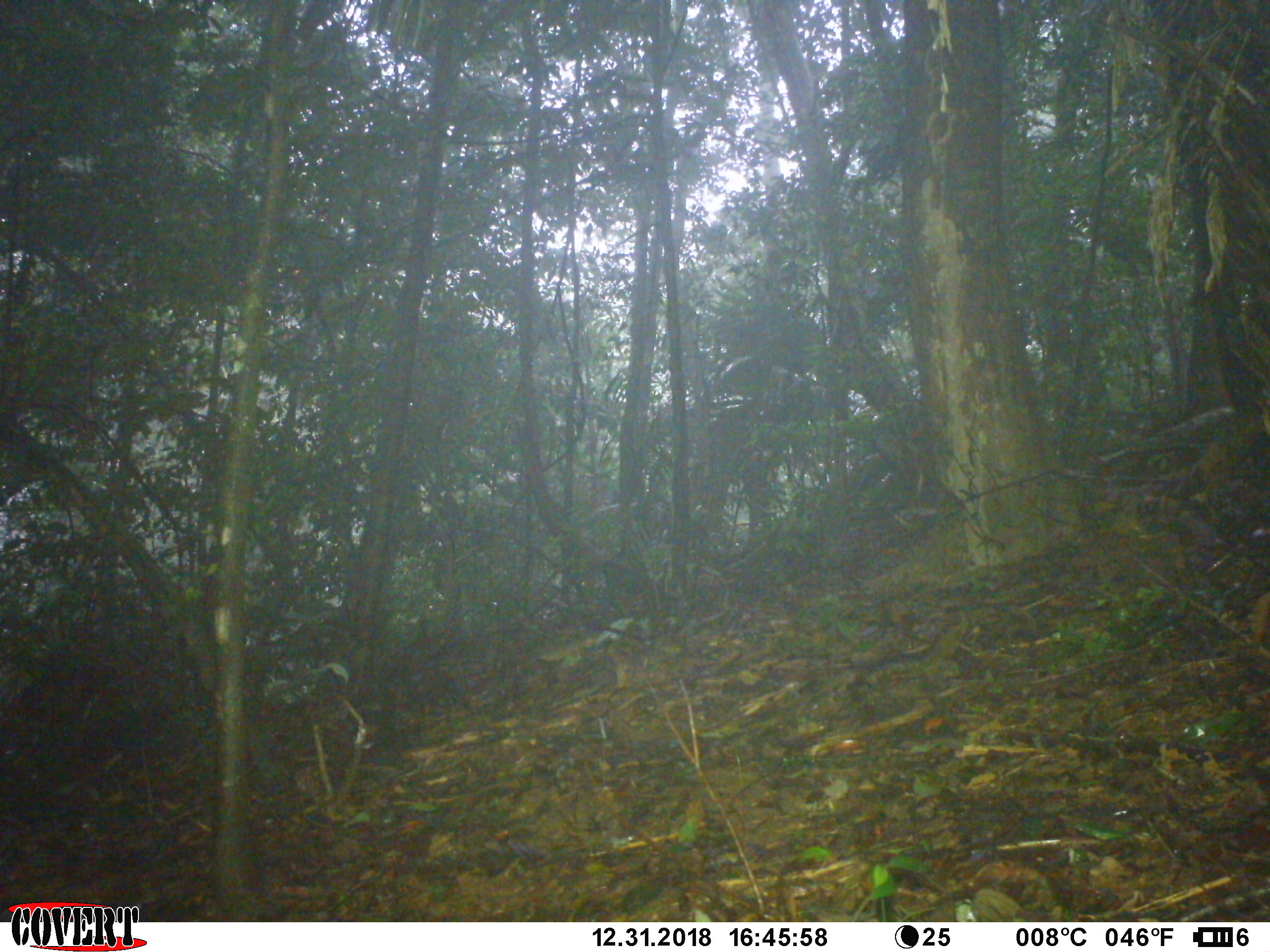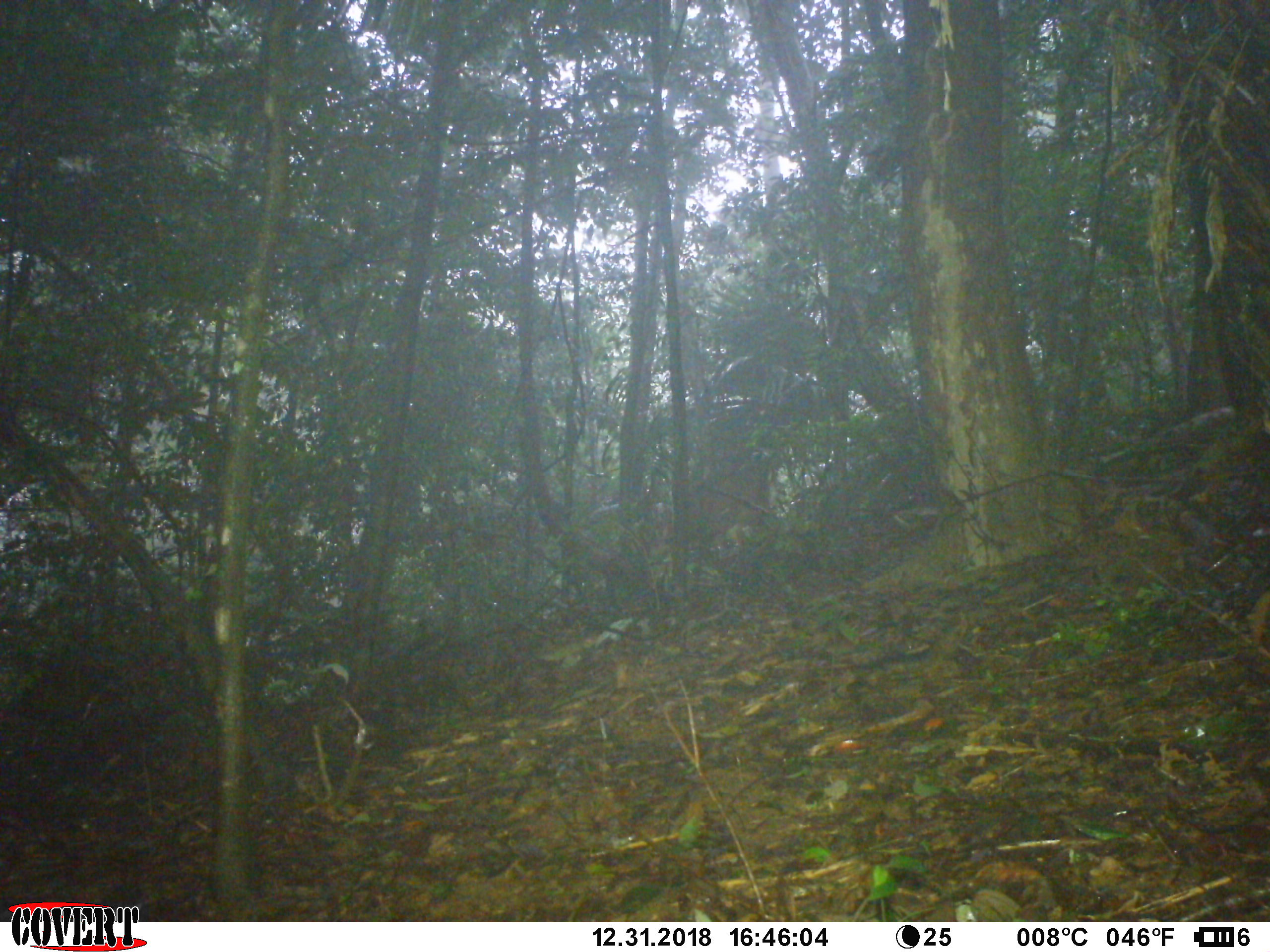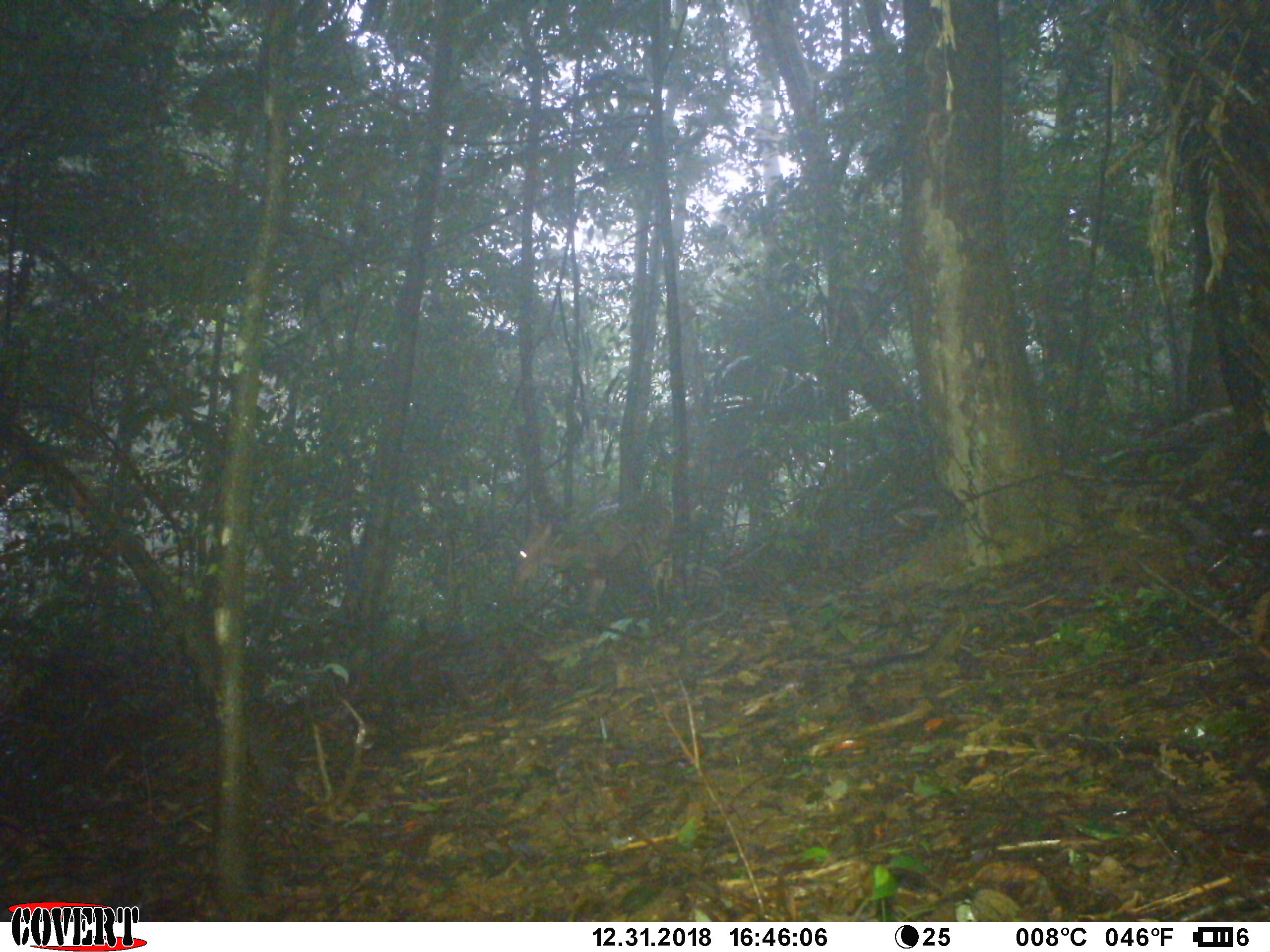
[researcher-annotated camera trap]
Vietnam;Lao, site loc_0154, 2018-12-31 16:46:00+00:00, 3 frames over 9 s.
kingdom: Animalia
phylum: Chordata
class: Mammalia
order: Artiodactyla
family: Cervidae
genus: Muntiacus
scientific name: Muntiacus vuquangensis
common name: large-antlered muntjac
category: large antlered muntjac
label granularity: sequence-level